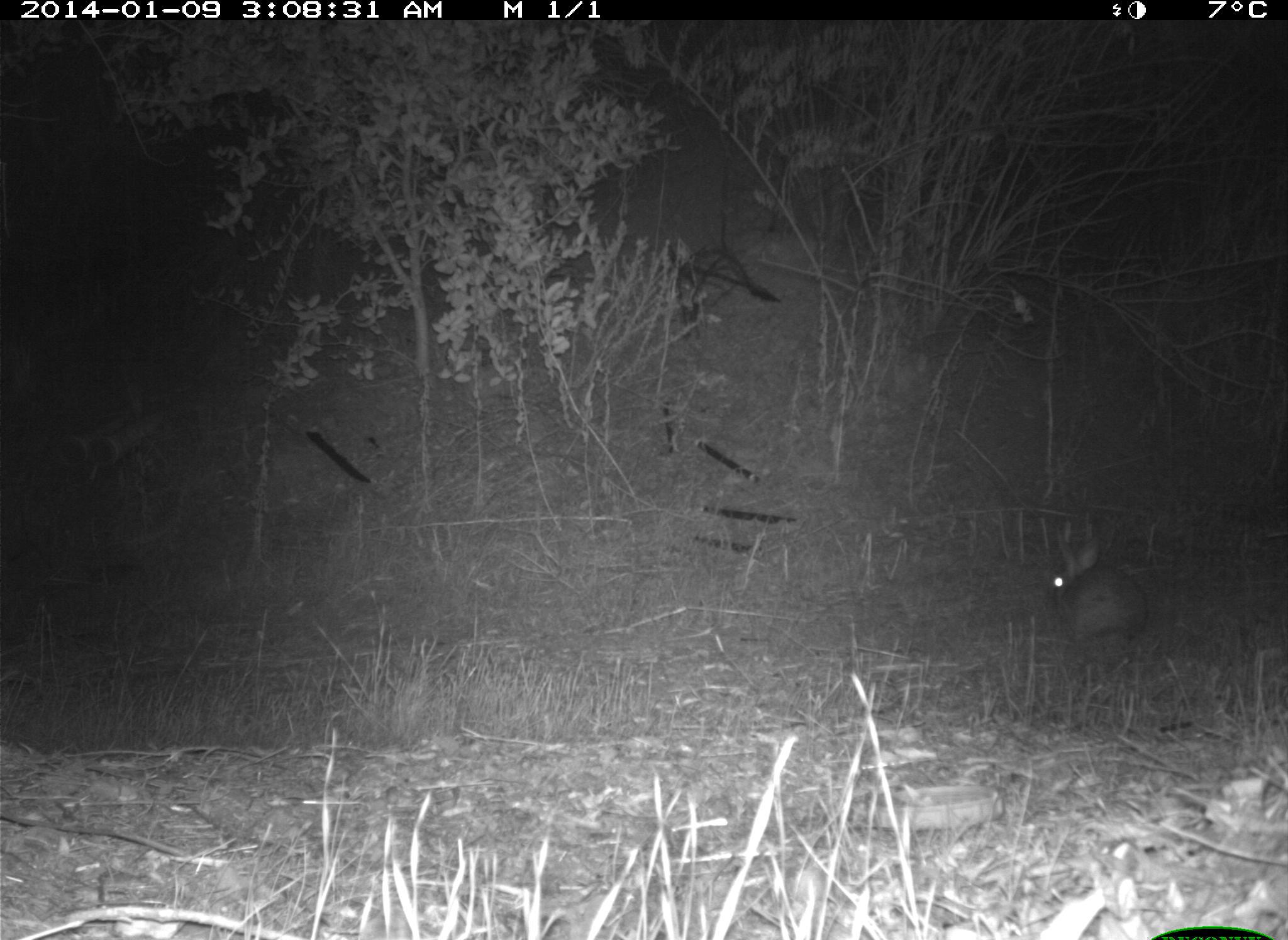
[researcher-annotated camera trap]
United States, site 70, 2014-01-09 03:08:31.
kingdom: Animalia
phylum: Chordata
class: Mammalia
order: Lagomorpha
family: Leporidae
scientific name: Leporidae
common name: rabbits and hares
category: rabbit